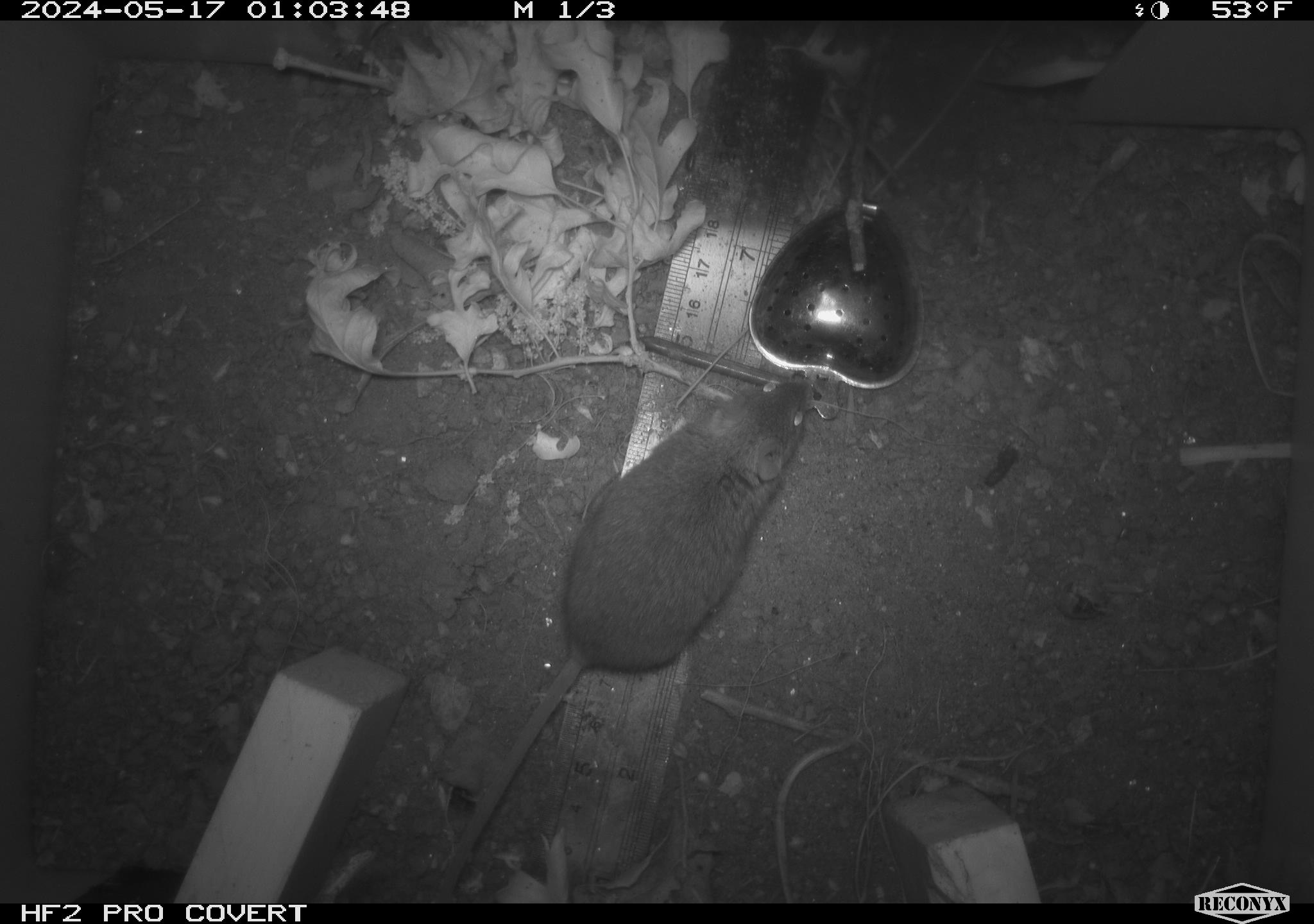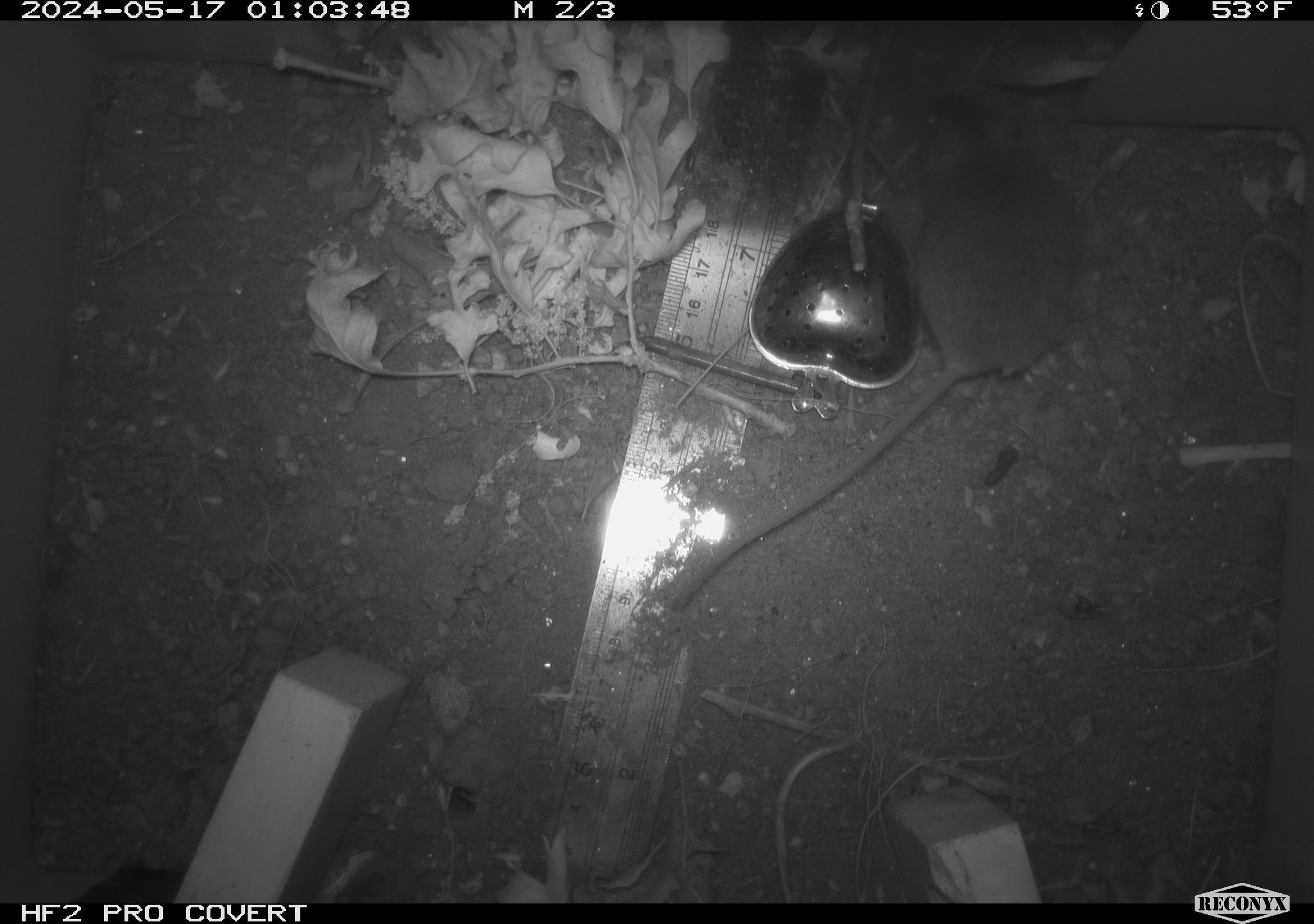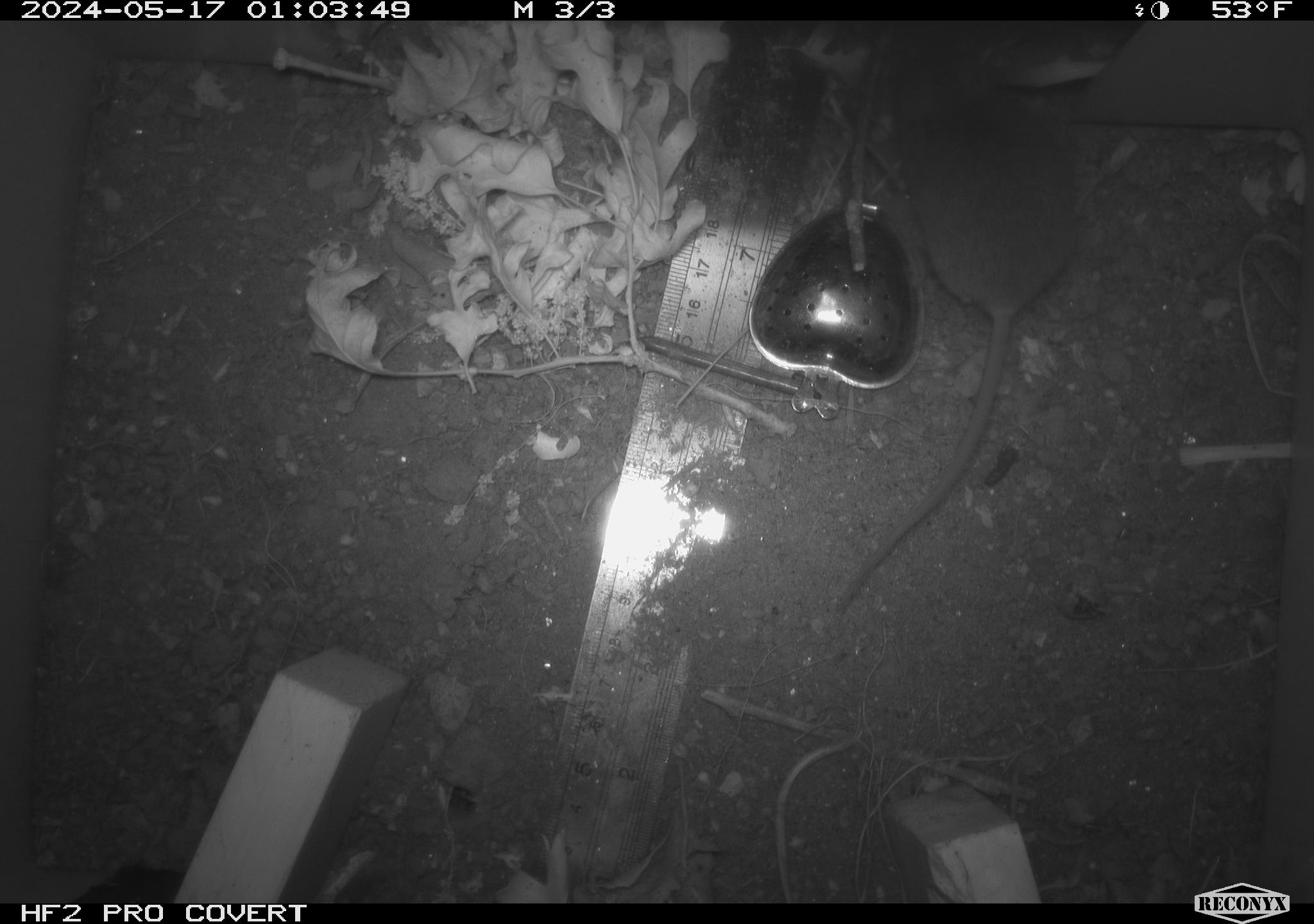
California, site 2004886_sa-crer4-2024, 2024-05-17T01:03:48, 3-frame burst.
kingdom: Animalia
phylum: Chordata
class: Mammalia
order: Rodentia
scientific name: Rodentia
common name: mouse species